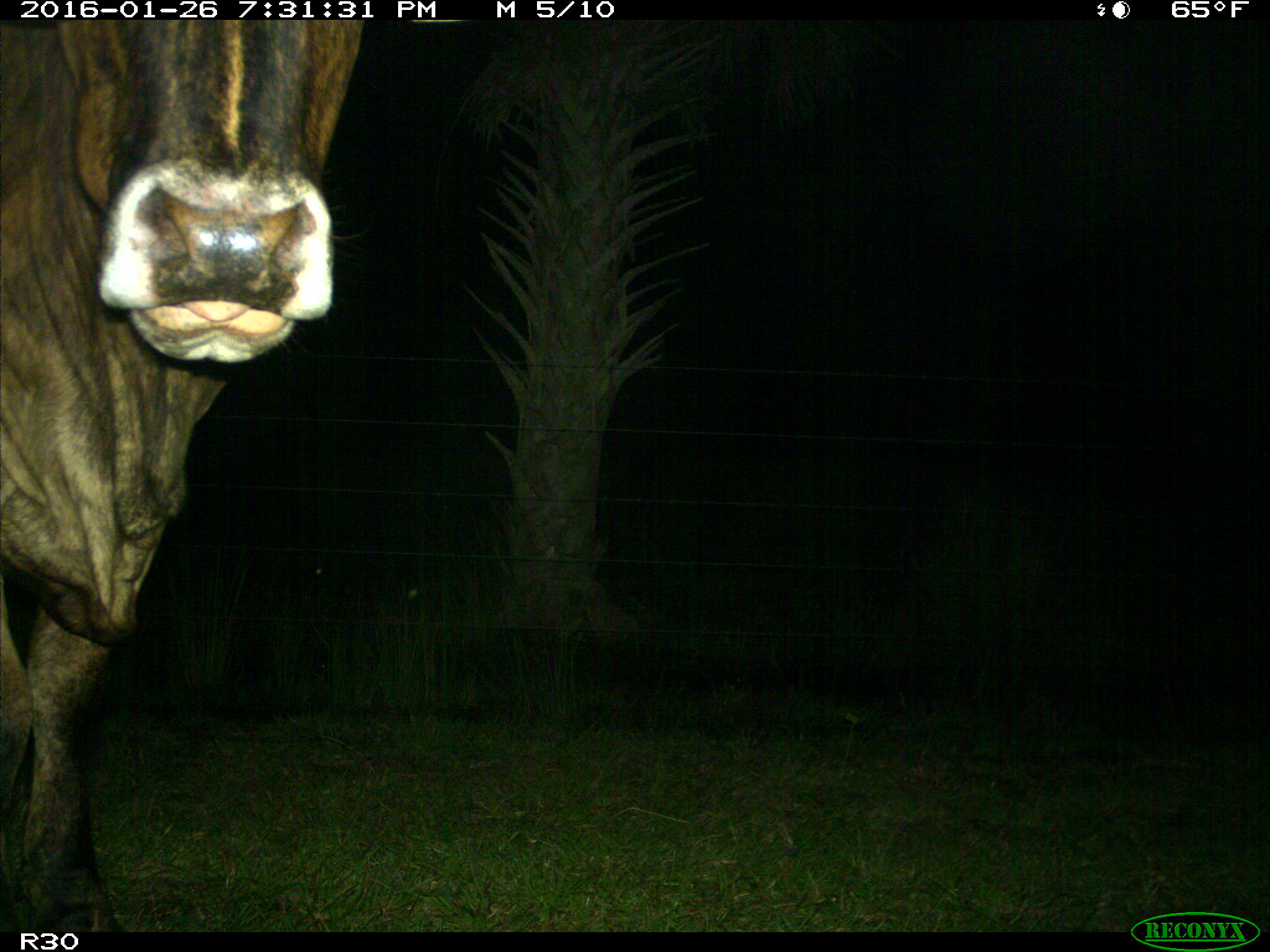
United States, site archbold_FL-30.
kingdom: Animalia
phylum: Chordata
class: Mammalia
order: Artiodactyla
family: Bovidae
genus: Bos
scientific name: Bos taurus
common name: domestic cow